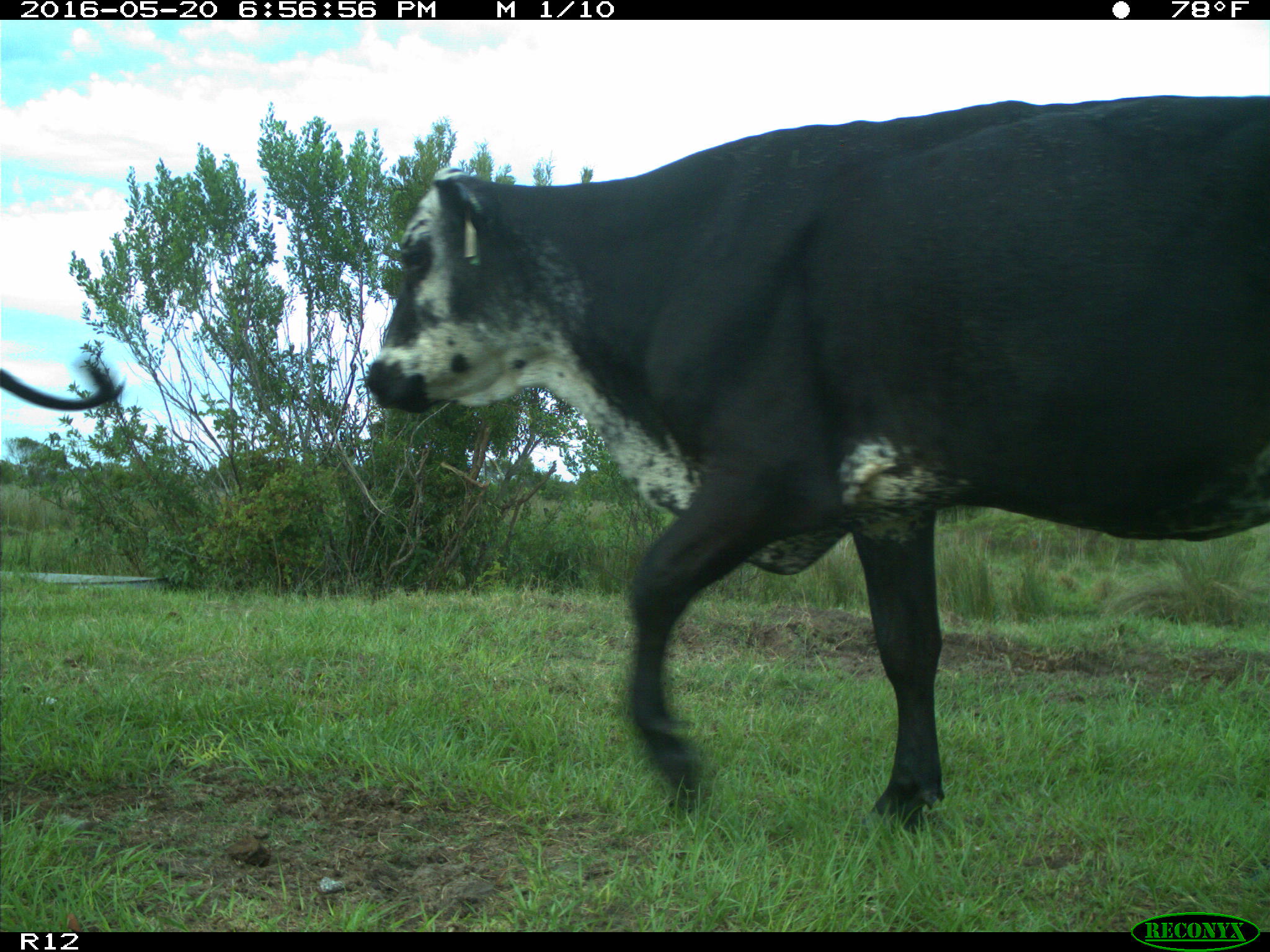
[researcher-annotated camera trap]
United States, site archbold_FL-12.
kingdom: Animalia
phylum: Chordata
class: Mammalia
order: Artiodactyla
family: Bovidae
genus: Bos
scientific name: Bos taurus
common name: domestic cow